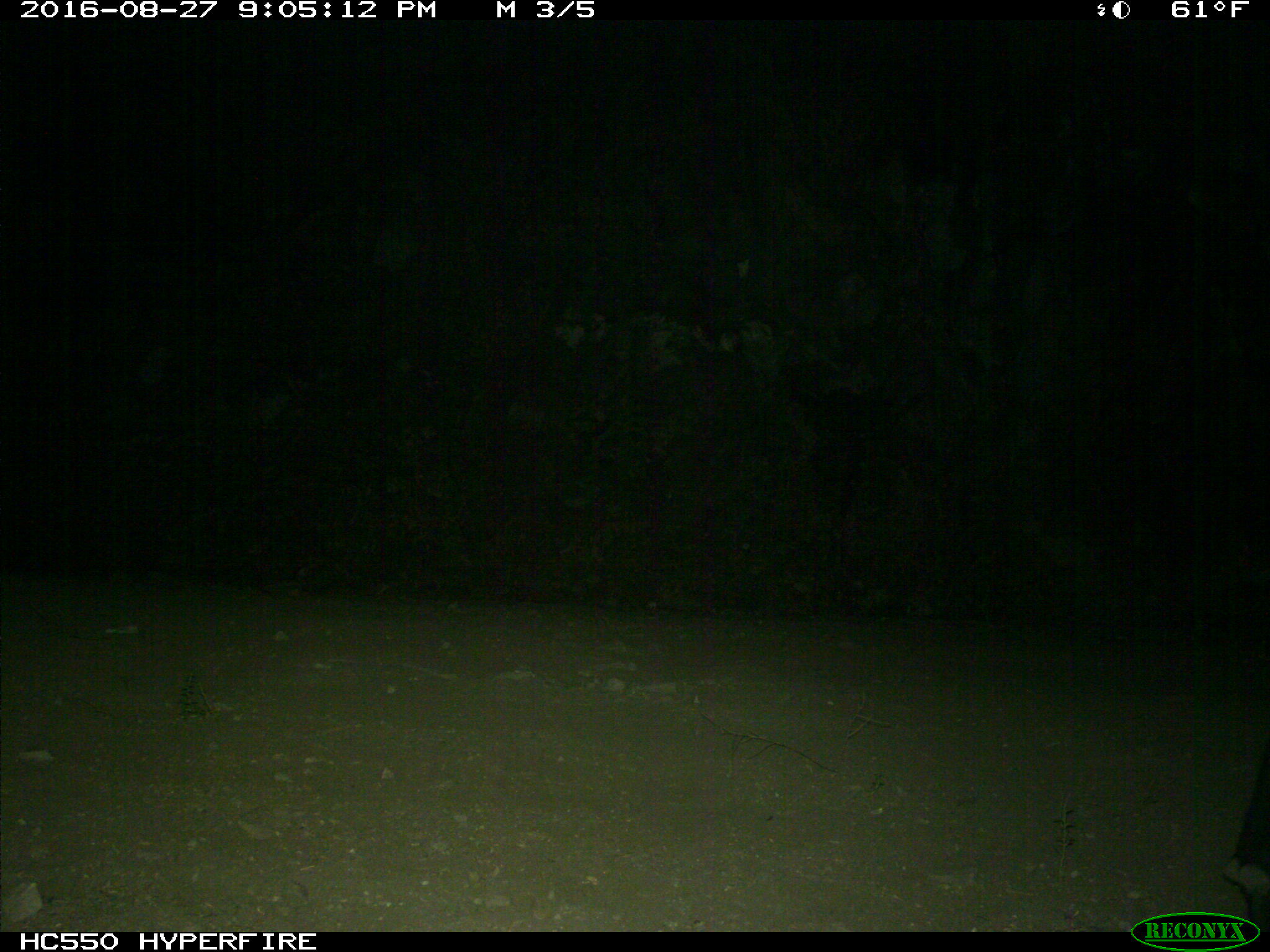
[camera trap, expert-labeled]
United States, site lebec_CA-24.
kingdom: Animalia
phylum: Chordata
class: Mammalia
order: Artiodactyla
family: Bovidae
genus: Bos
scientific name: Bos taurus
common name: domestic cow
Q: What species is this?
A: Bos taurus (domestic cow).